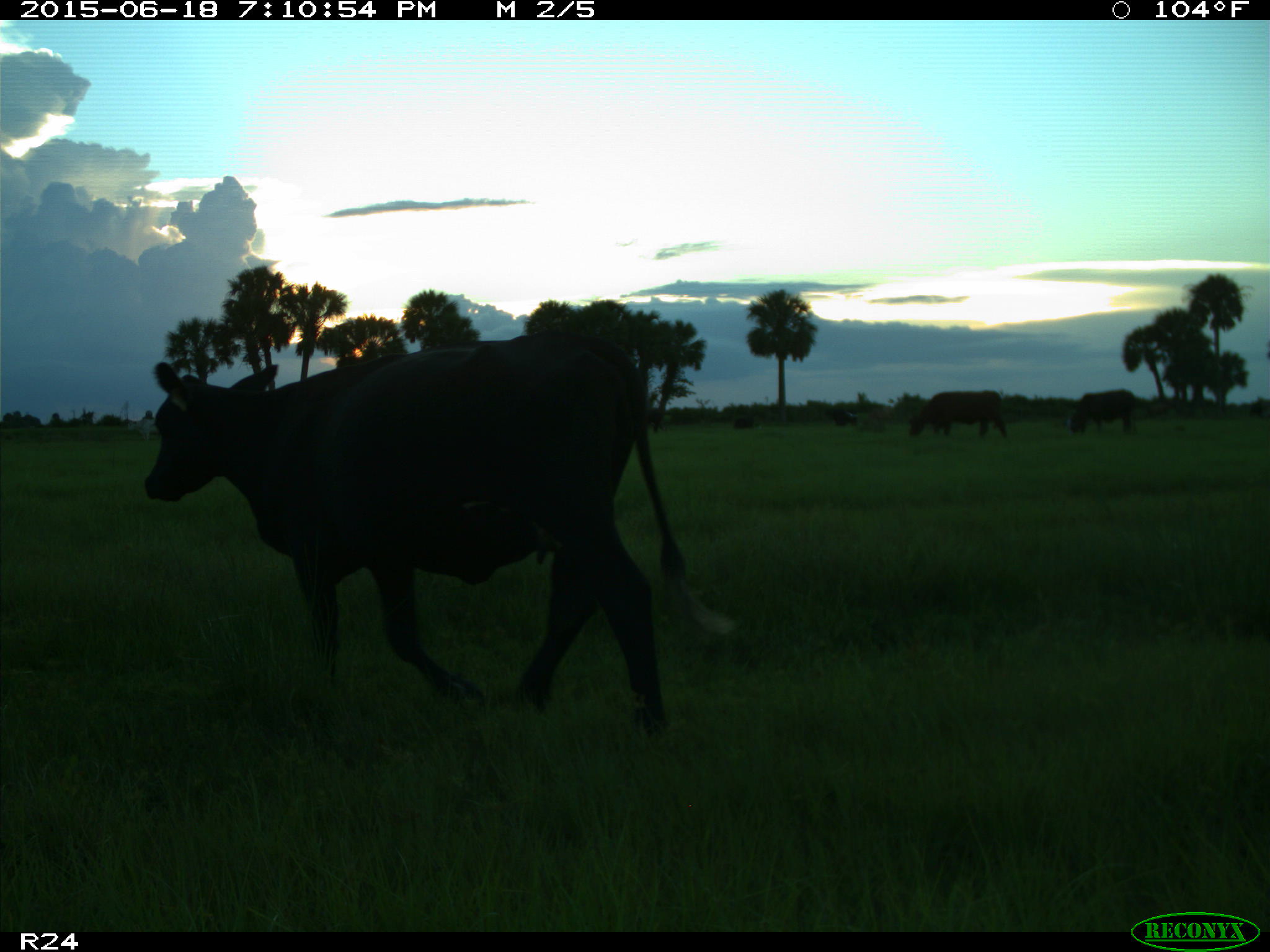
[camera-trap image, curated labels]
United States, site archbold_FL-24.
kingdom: Animalia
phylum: Chordata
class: Mammalia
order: Artiodactyla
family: Bovidae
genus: Bos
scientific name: Bos taurus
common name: domestic cow